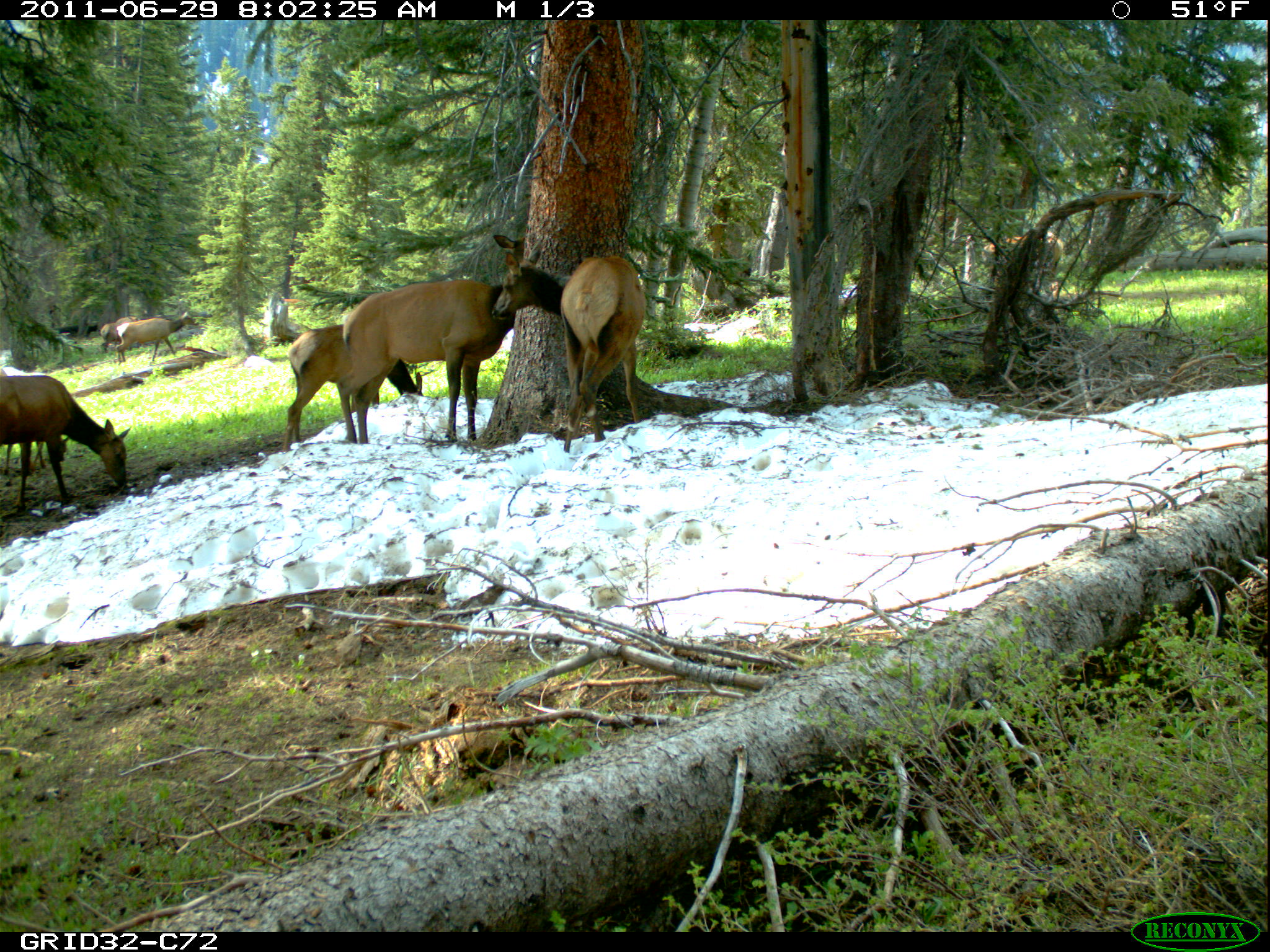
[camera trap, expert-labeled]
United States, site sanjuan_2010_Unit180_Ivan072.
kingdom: Animalia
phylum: Chordata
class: Mammalia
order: Artiodactyla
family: Cervidae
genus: Cervus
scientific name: Cervus elaphus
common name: red deer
Cervus elaphus (red deer).